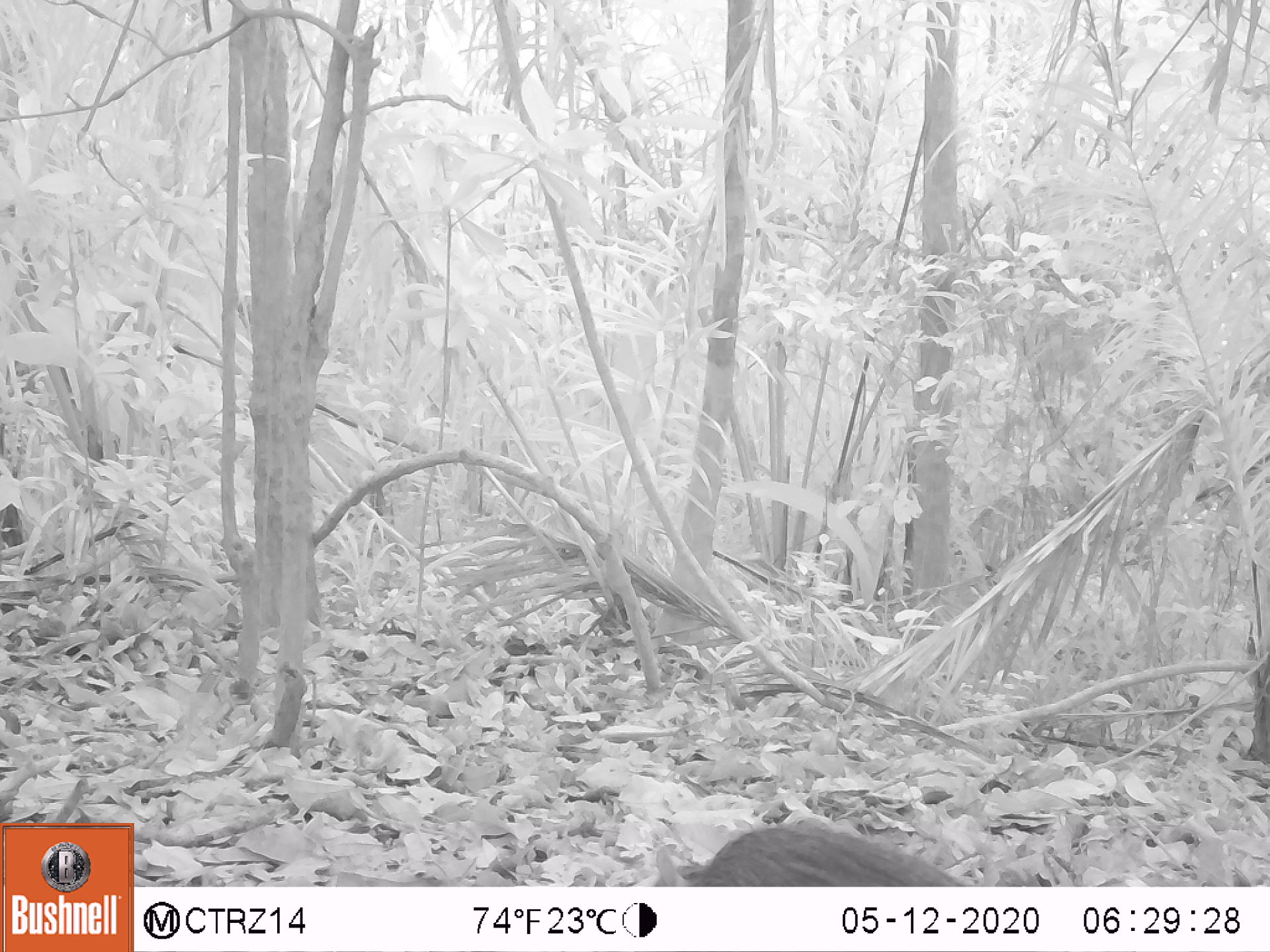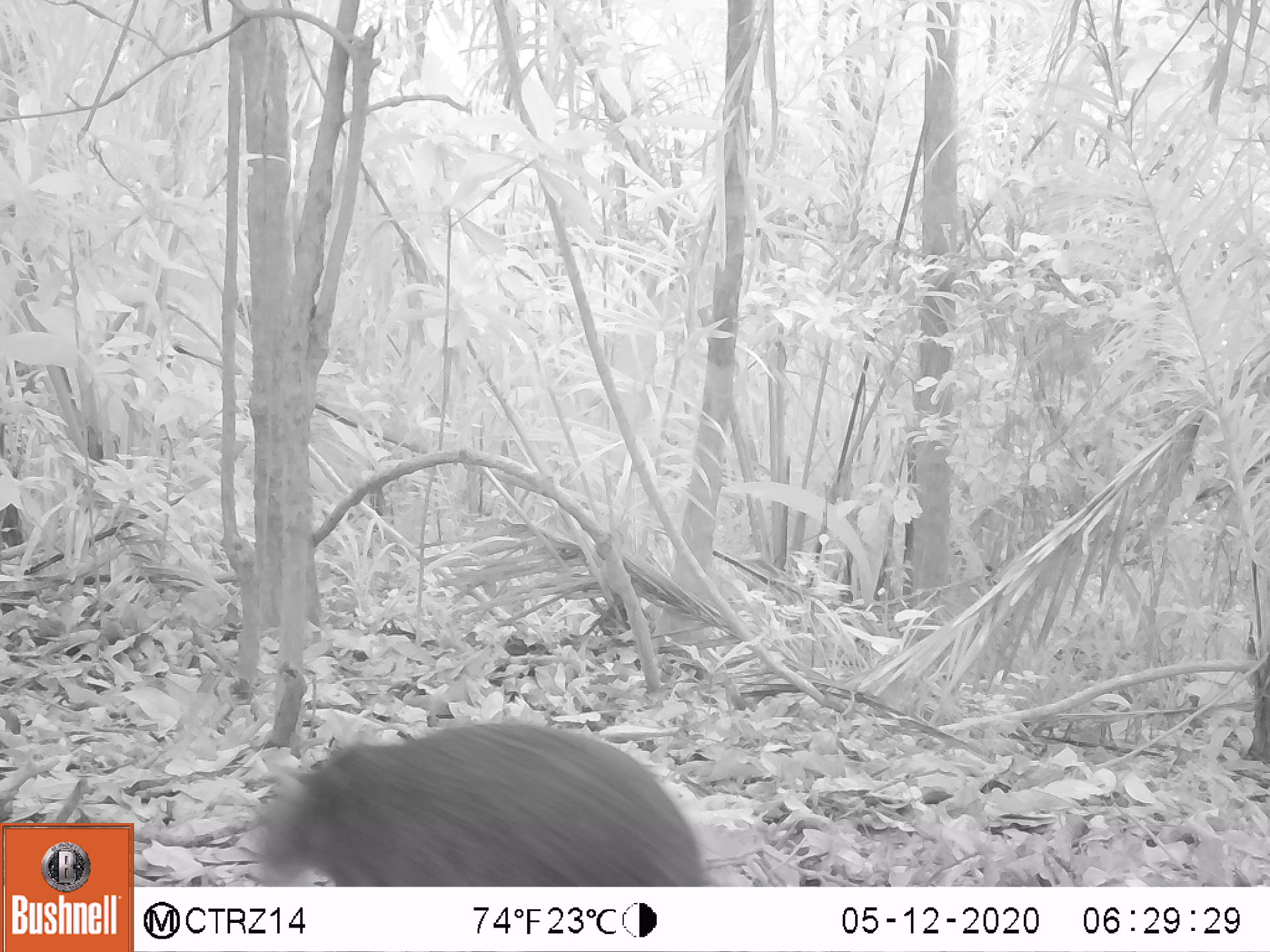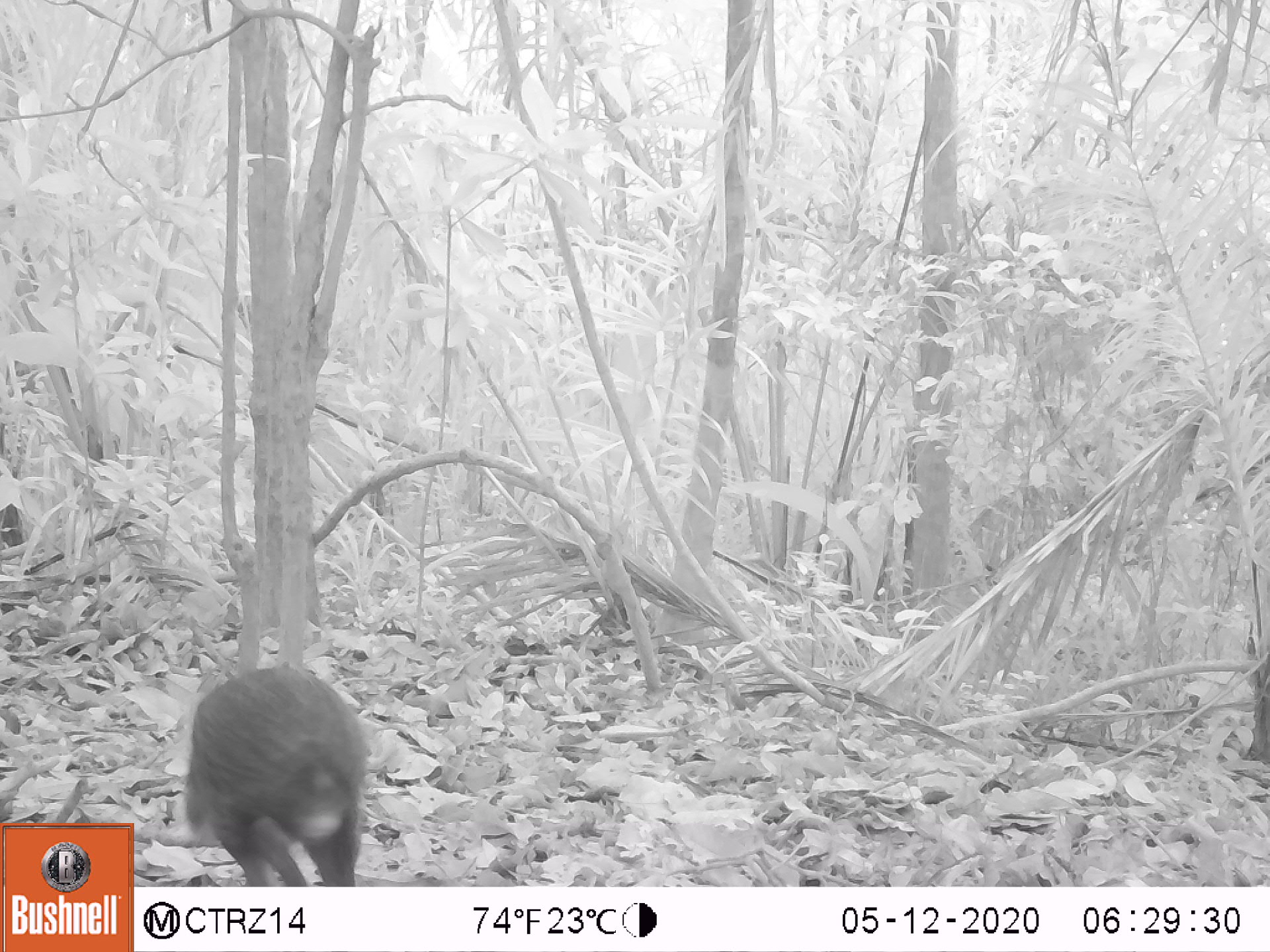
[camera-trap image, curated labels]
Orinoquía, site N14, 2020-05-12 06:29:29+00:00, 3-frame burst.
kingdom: Animalia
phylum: Chordata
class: Mammalia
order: Rodentia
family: Dasyproctidae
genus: Dasyprocta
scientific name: Dasyprocta fuliginosa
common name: black agouti